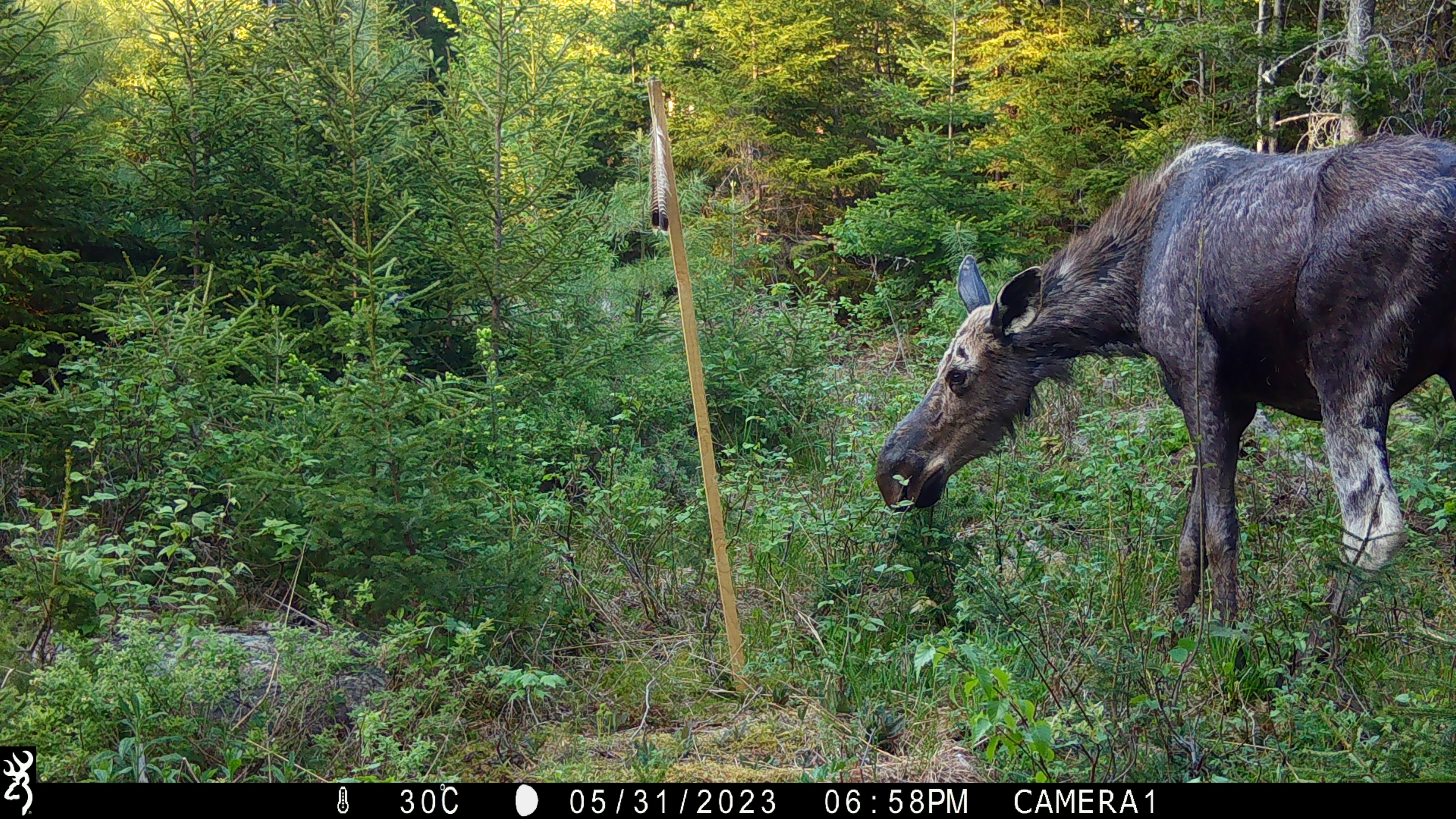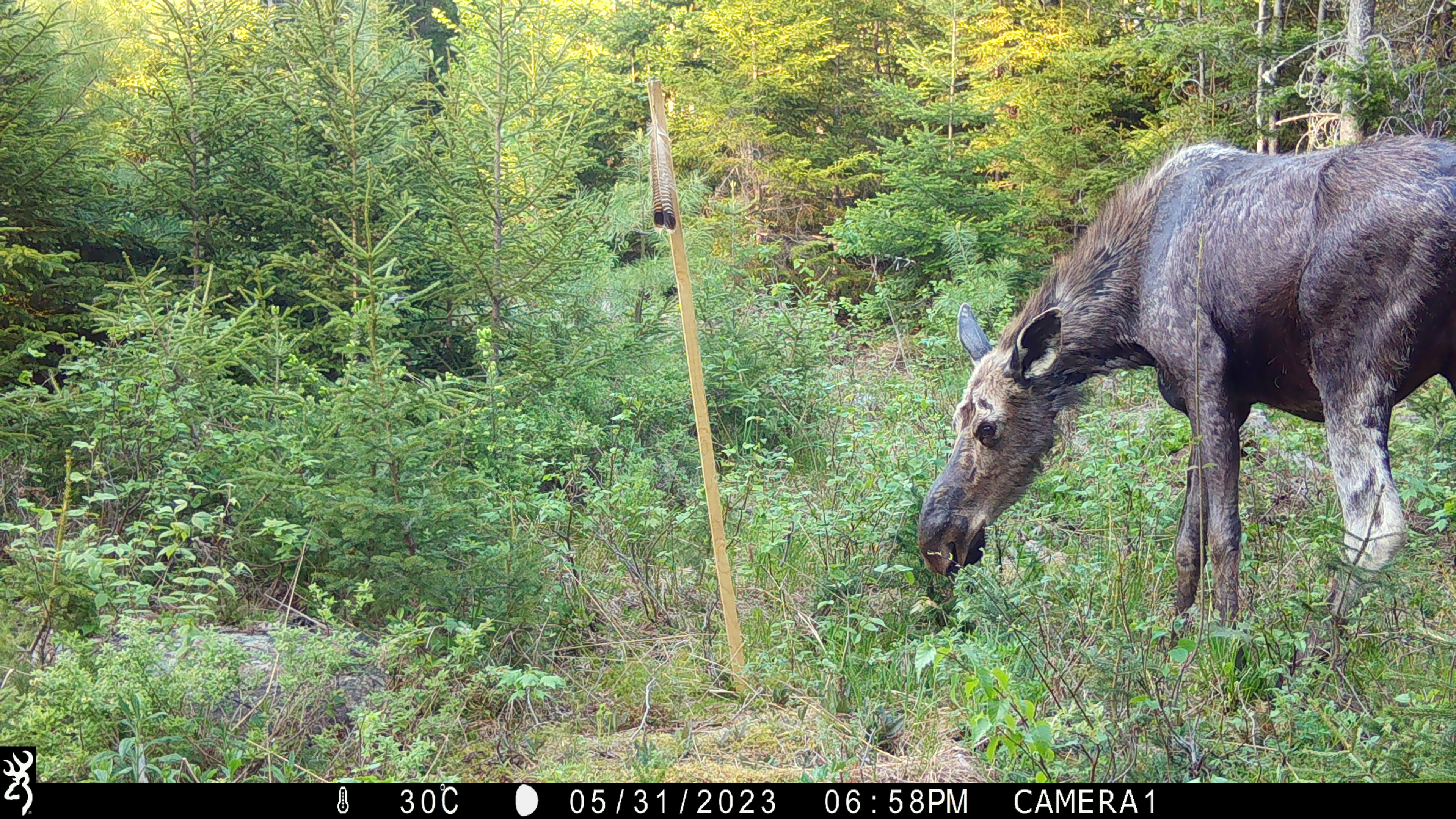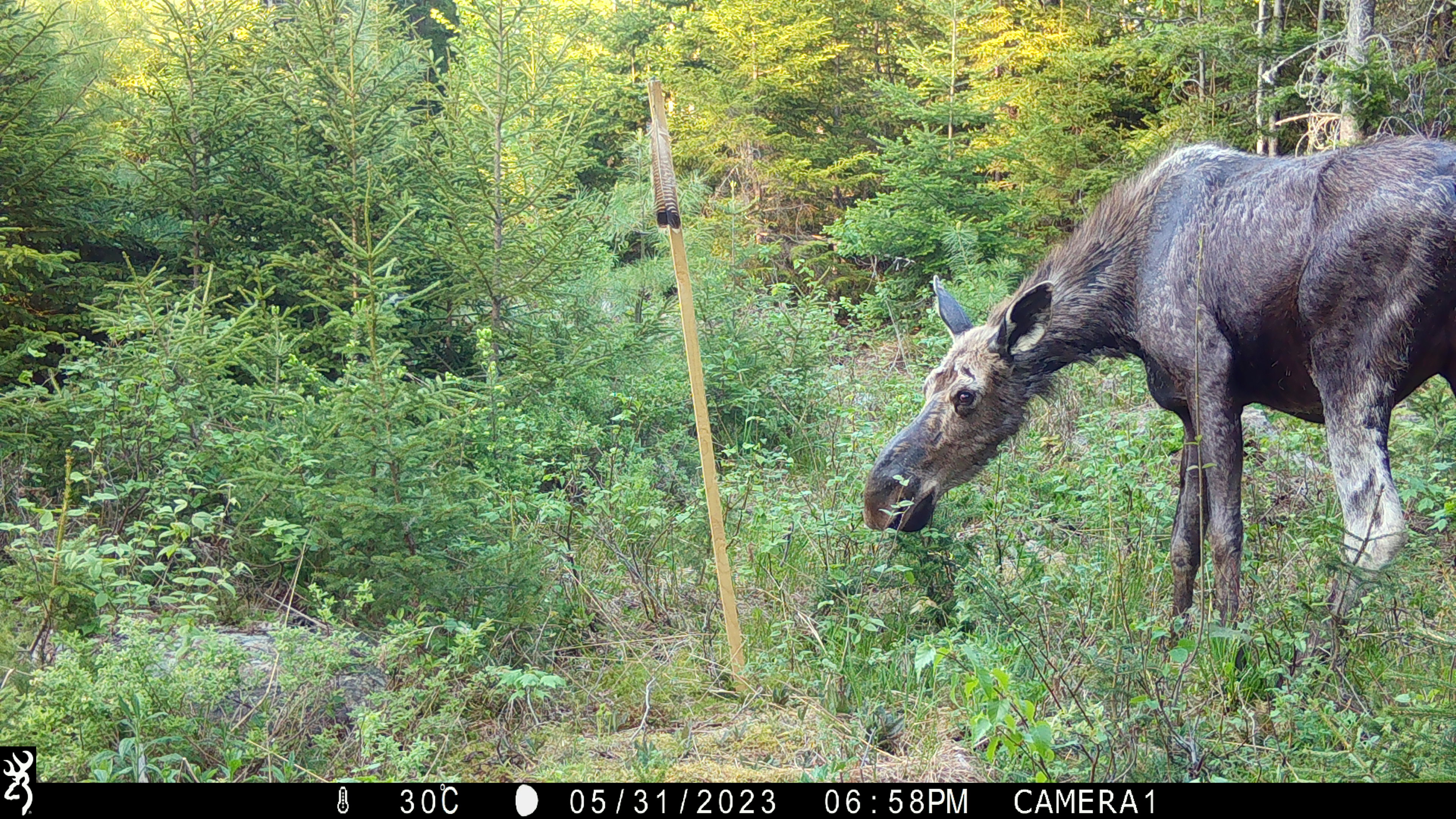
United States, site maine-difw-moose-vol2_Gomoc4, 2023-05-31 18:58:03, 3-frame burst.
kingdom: Animalia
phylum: Chordata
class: Mammalia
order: Artiodactyla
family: Cervidae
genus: Alces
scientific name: Alces alces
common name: moose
Moose (Alces alces).